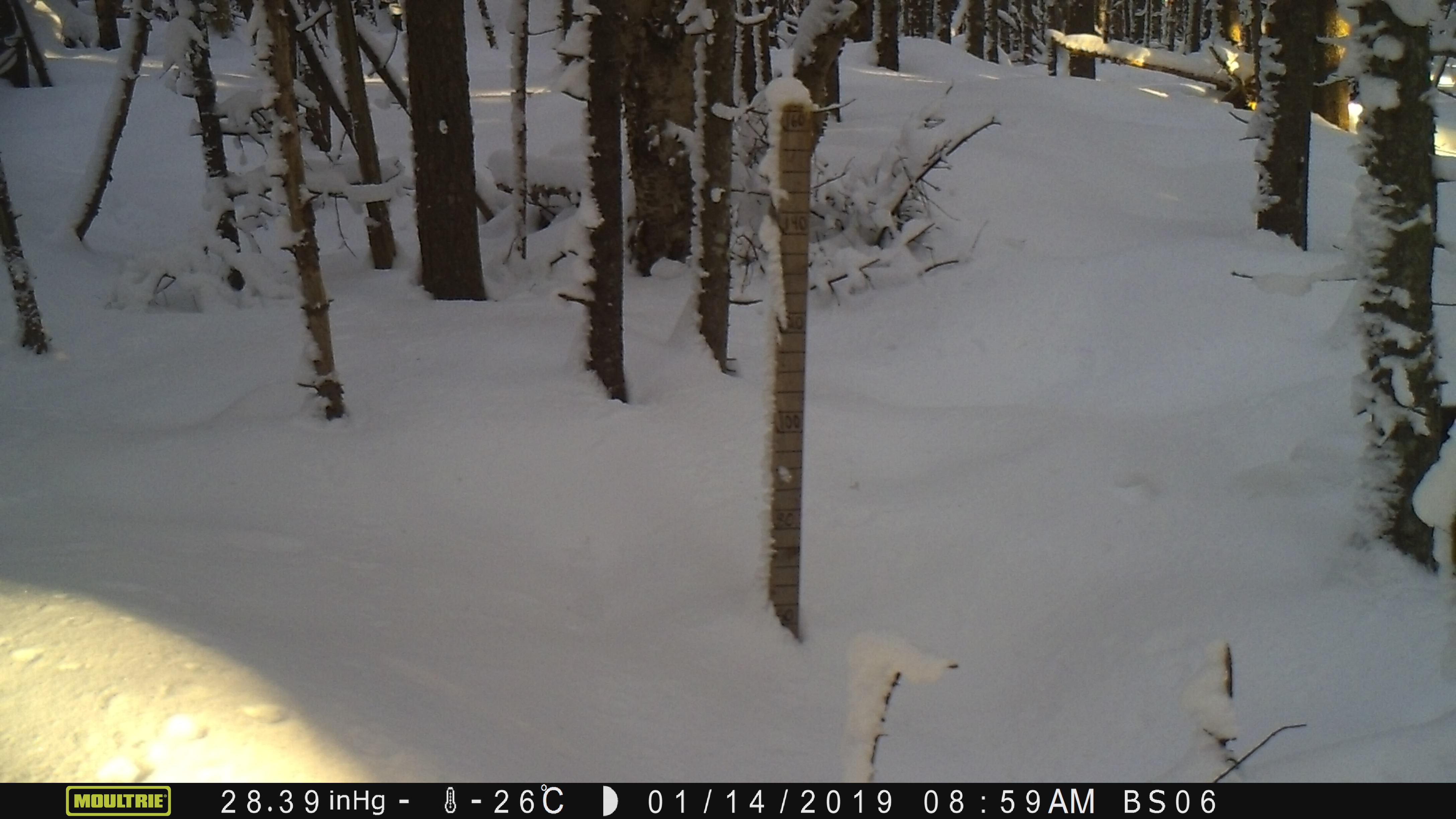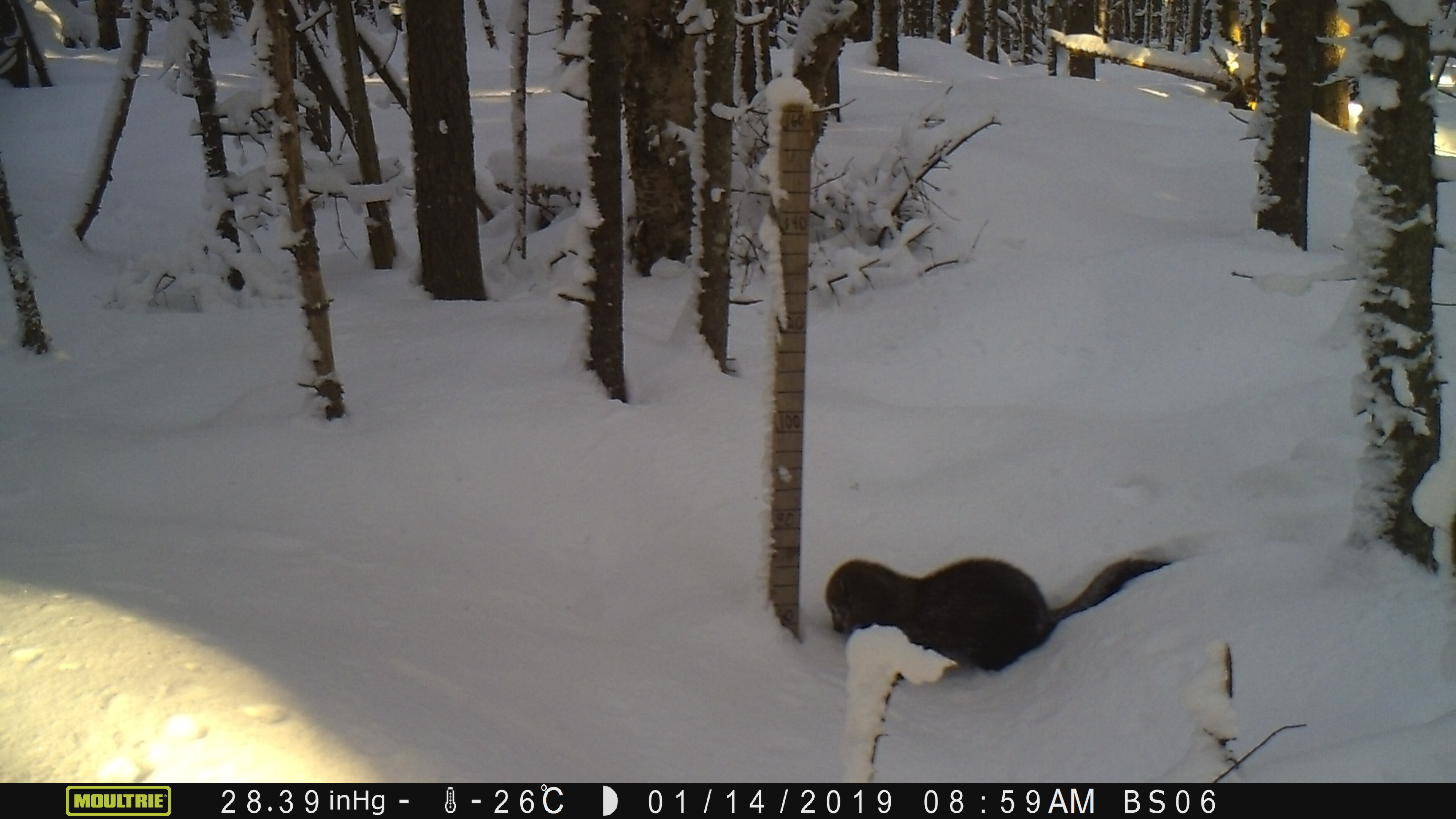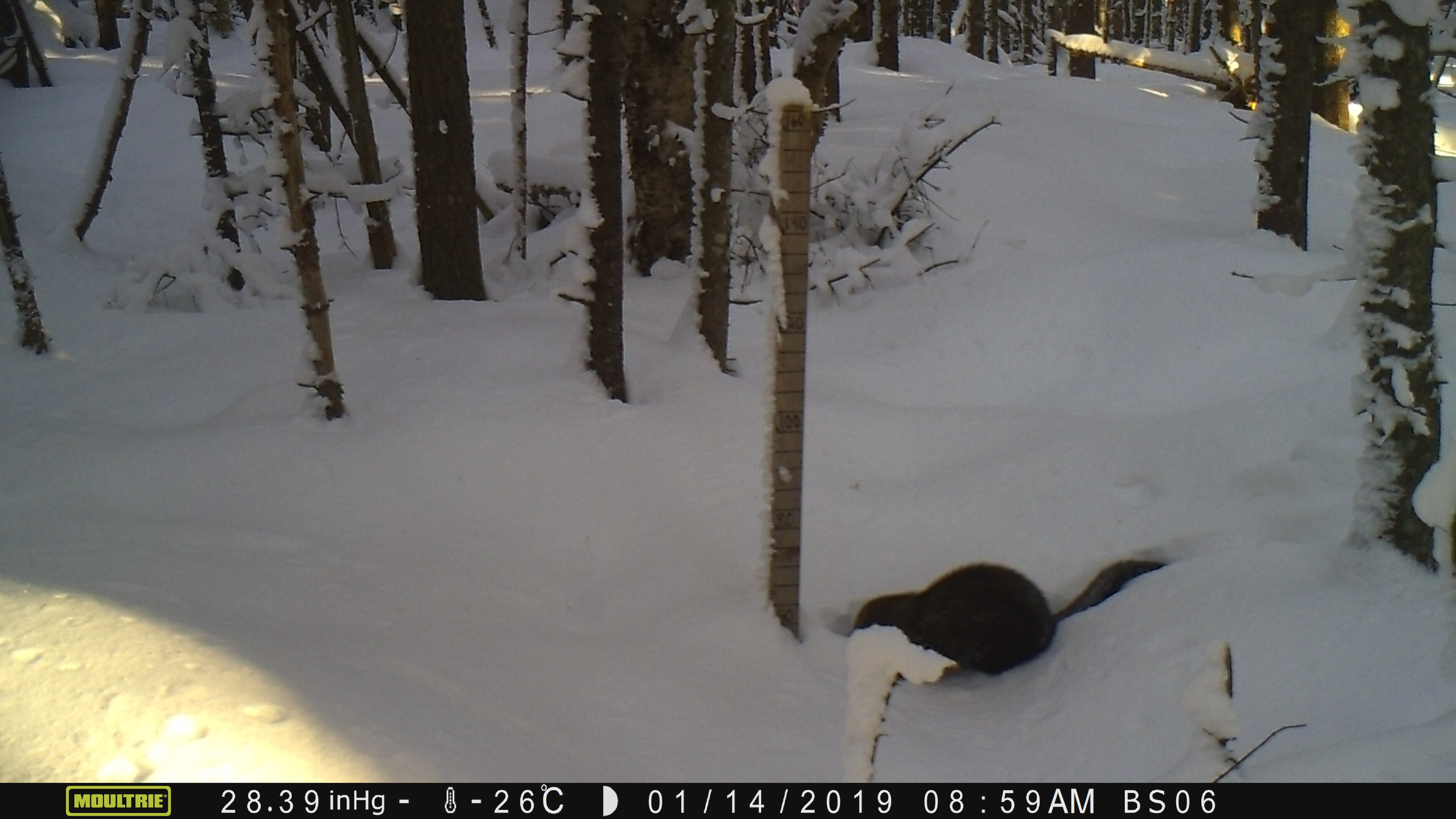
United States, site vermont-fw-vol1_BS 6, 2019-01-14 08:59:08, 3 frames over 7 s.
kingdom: Animalia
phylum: Chordata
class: Mammalia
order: Carnivora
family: Mustelidae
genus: Pekania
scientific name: Pekania pennanti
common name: fisher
Fisher (Pekania pennanti).